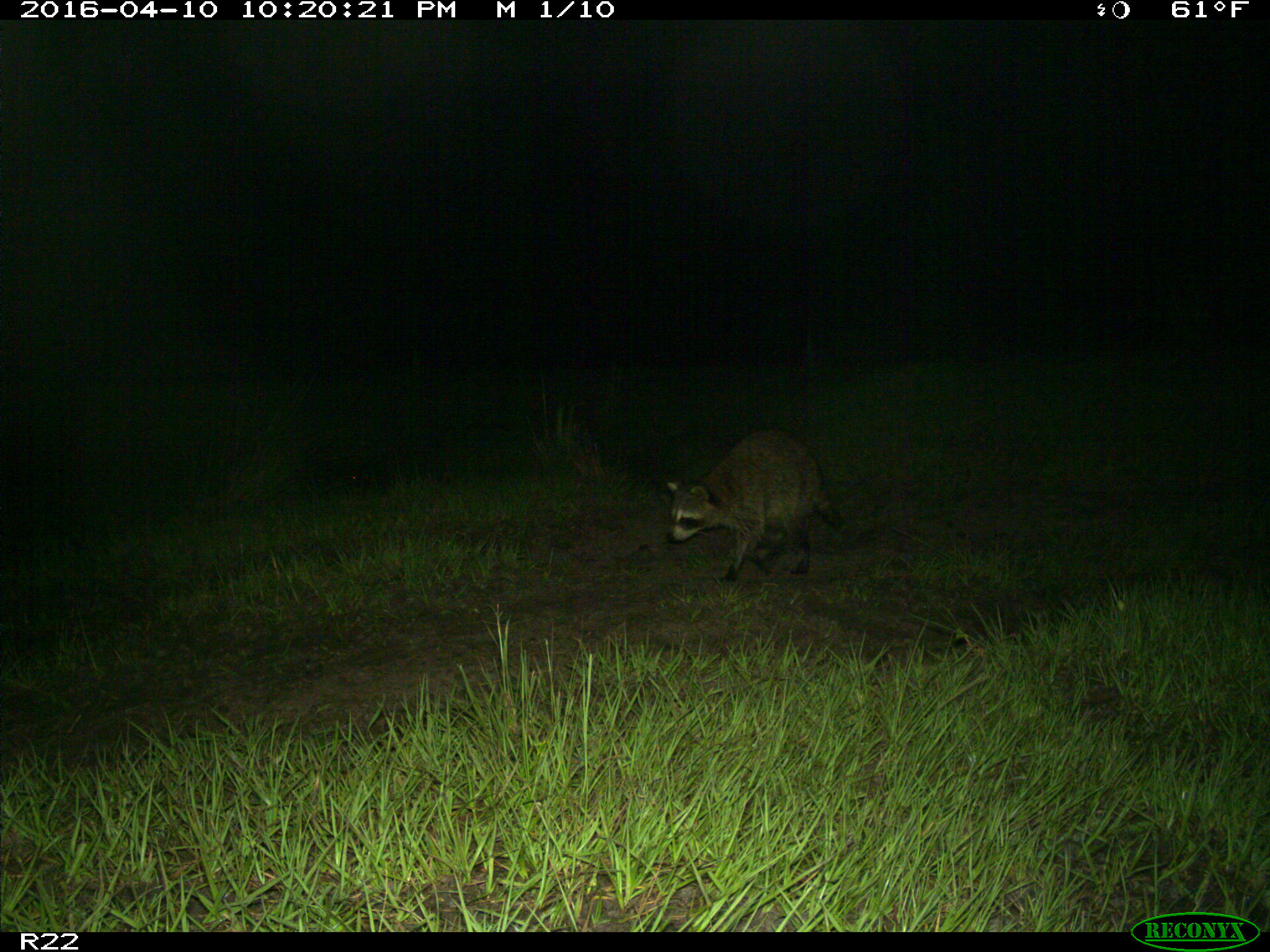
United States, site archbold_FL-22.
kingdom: Animalia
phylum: Chordata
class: Mammalia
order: Carnivora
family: Procyonidae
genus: Procyon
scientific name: Procyon lotor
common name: common raccoon